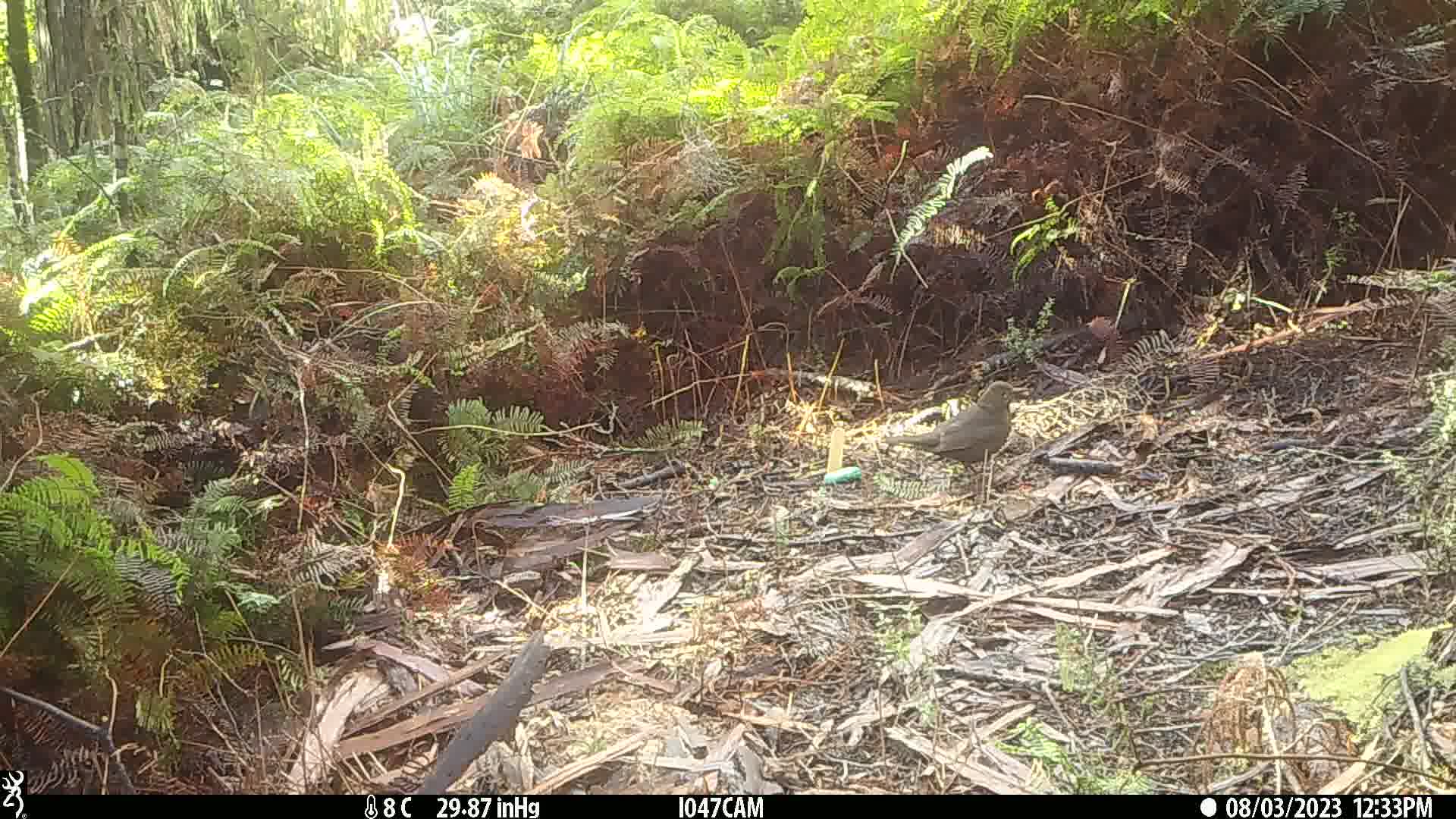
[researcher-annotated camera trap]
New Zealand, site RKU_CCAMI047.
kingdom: Animalia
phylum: Chordata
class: Aves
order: Passeriformes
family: Turdidae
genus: Turdus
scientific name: Turdus merula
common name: eurasian blackbird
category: blackbird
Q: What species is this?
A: Blackbird (eurasian blackbird) (Turdus merula).